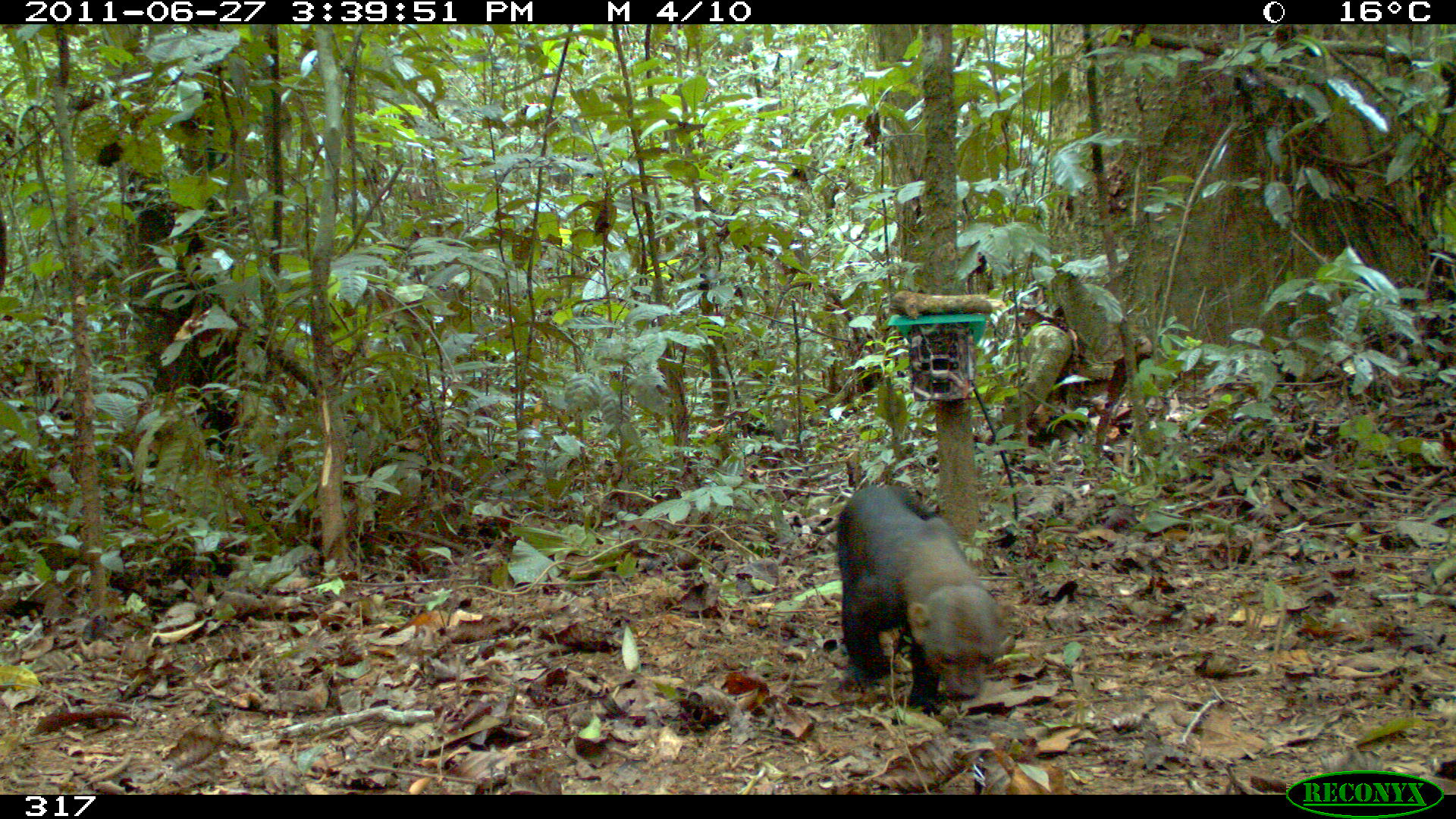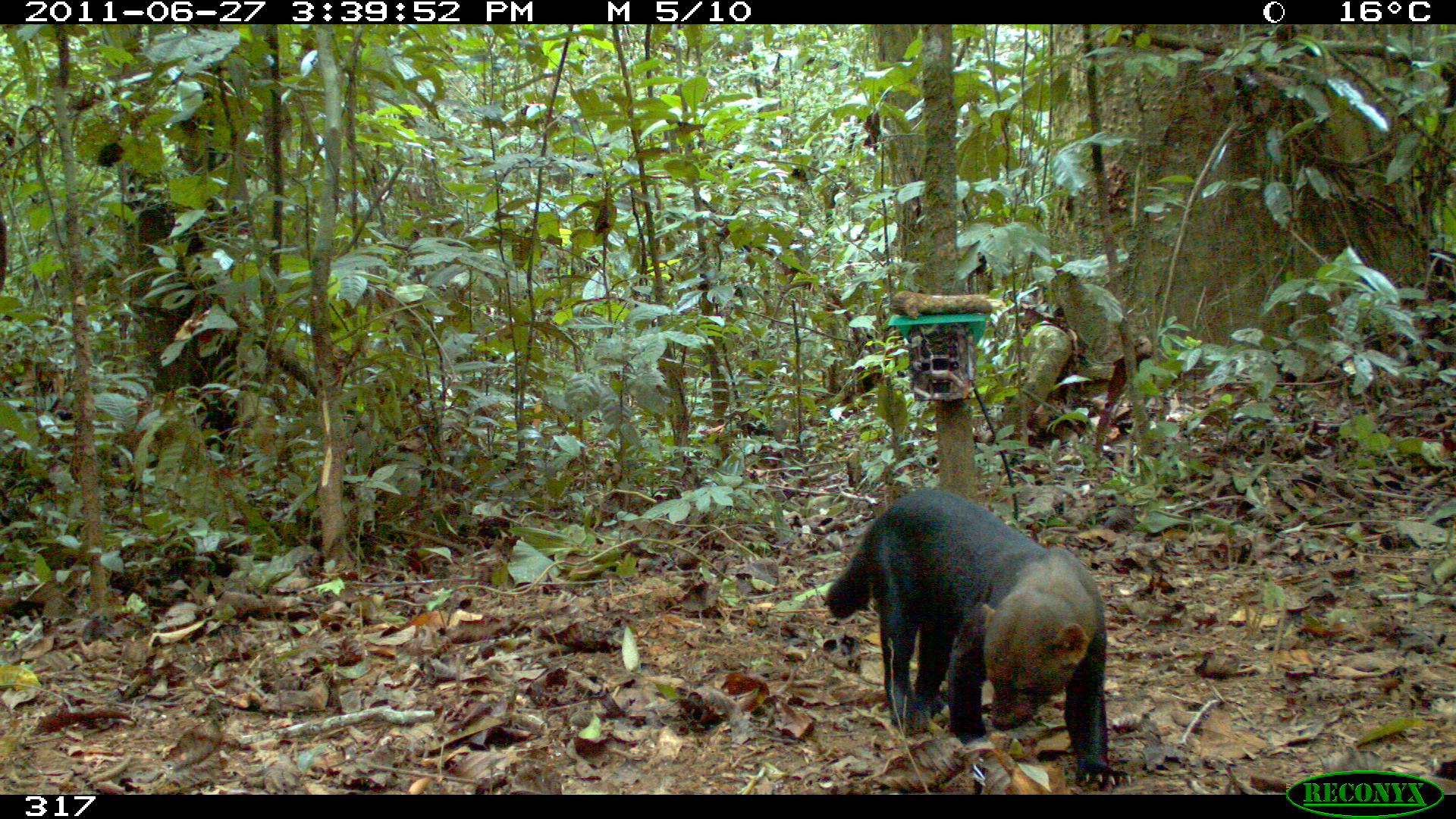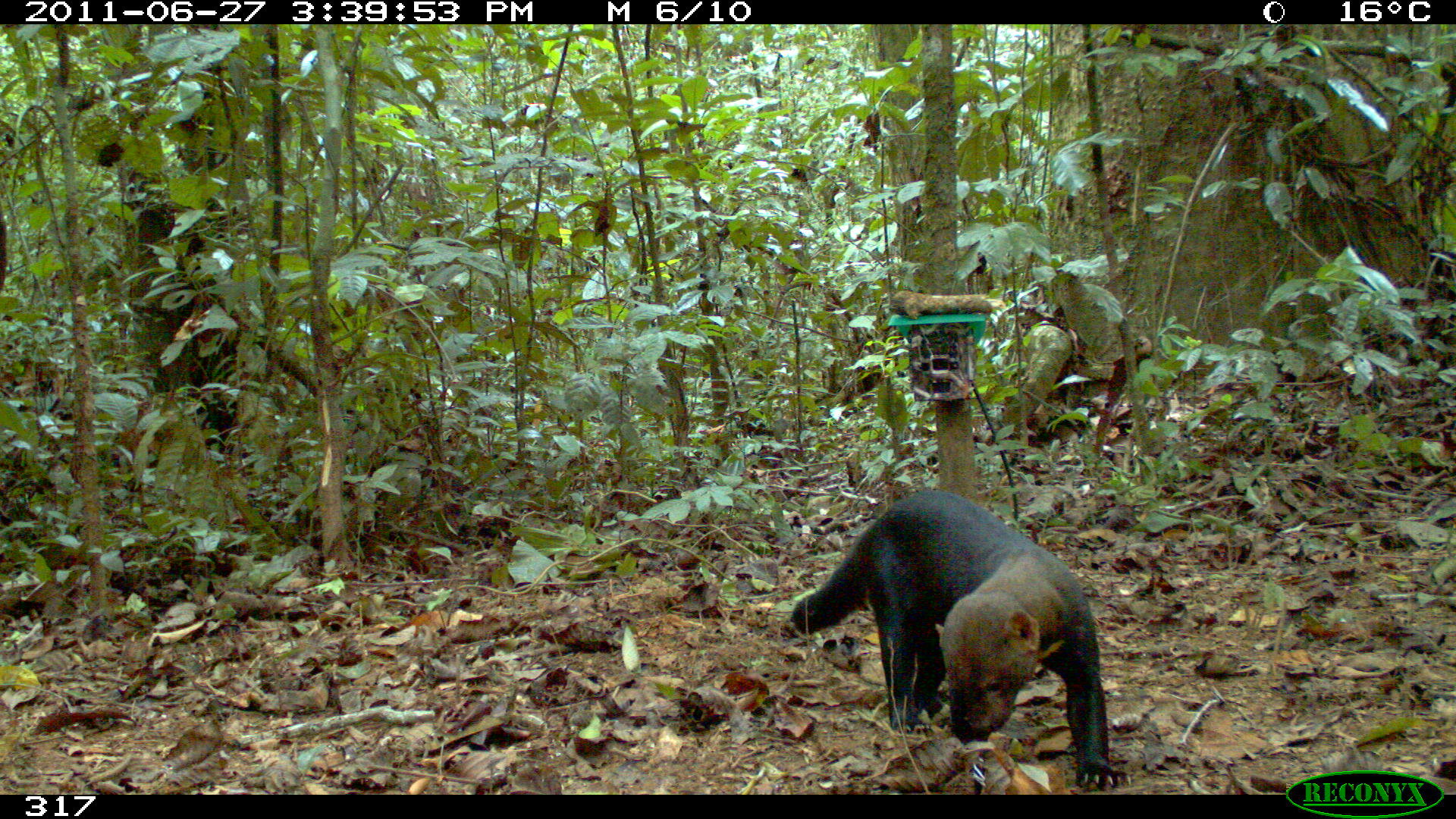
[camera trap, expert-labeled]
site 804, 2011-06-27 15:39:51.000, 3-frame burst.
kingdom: Animalia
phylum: Chordata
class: Mammalia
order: Carnivora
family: Mustelidae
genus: Eira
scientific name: Eira barbara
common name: tayra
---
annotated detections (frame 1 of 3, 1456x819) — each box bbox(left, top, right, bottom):
eira barbara: bbox(837, 483, 997, 712)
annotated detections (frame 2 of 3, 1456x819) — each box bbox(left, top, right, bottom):
eira barbara: bbox(826, 487, 1132, 784)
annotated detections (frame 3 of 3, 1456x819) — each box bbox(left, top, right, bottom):
eira barbara: bbox(791, 487, 1133, 787)